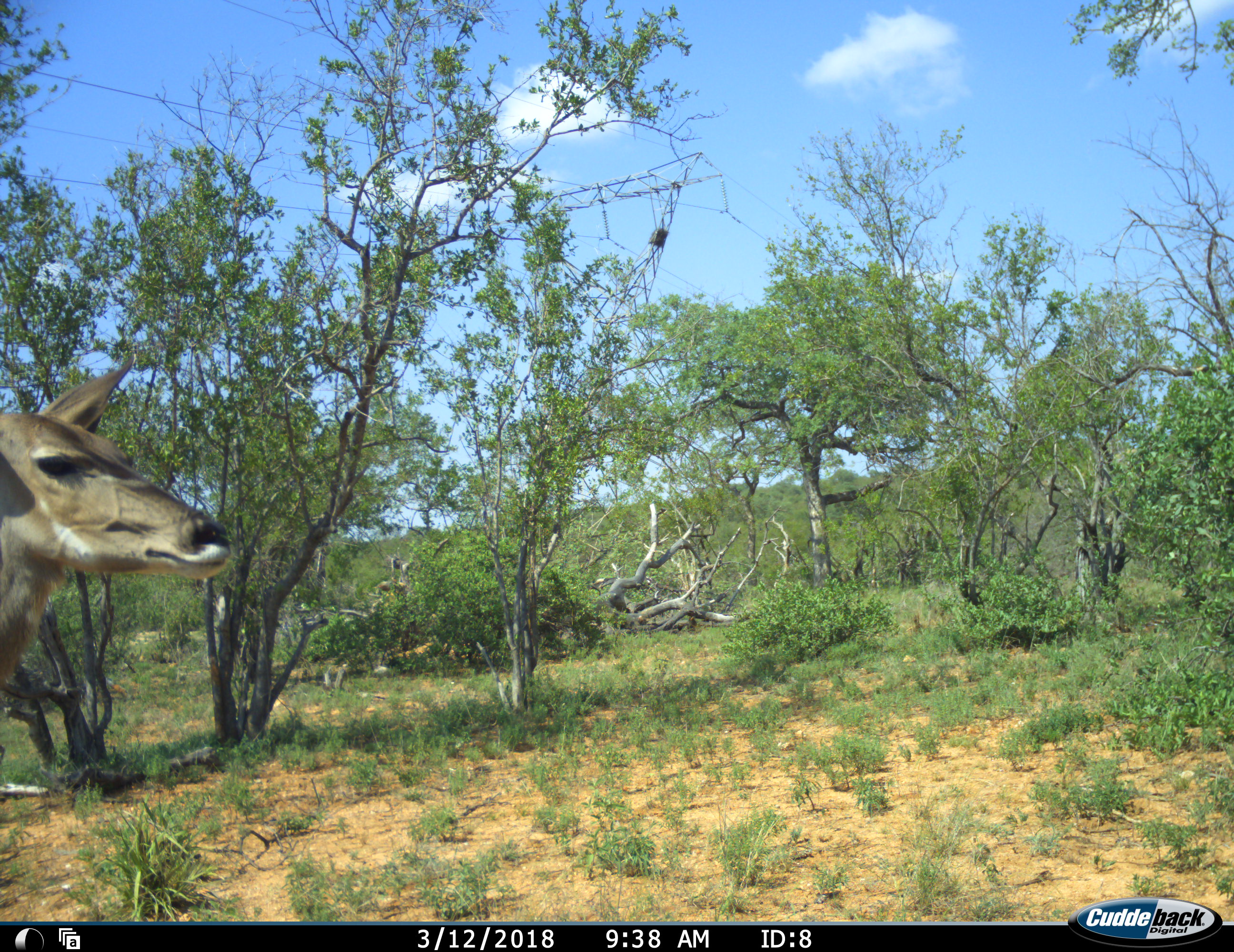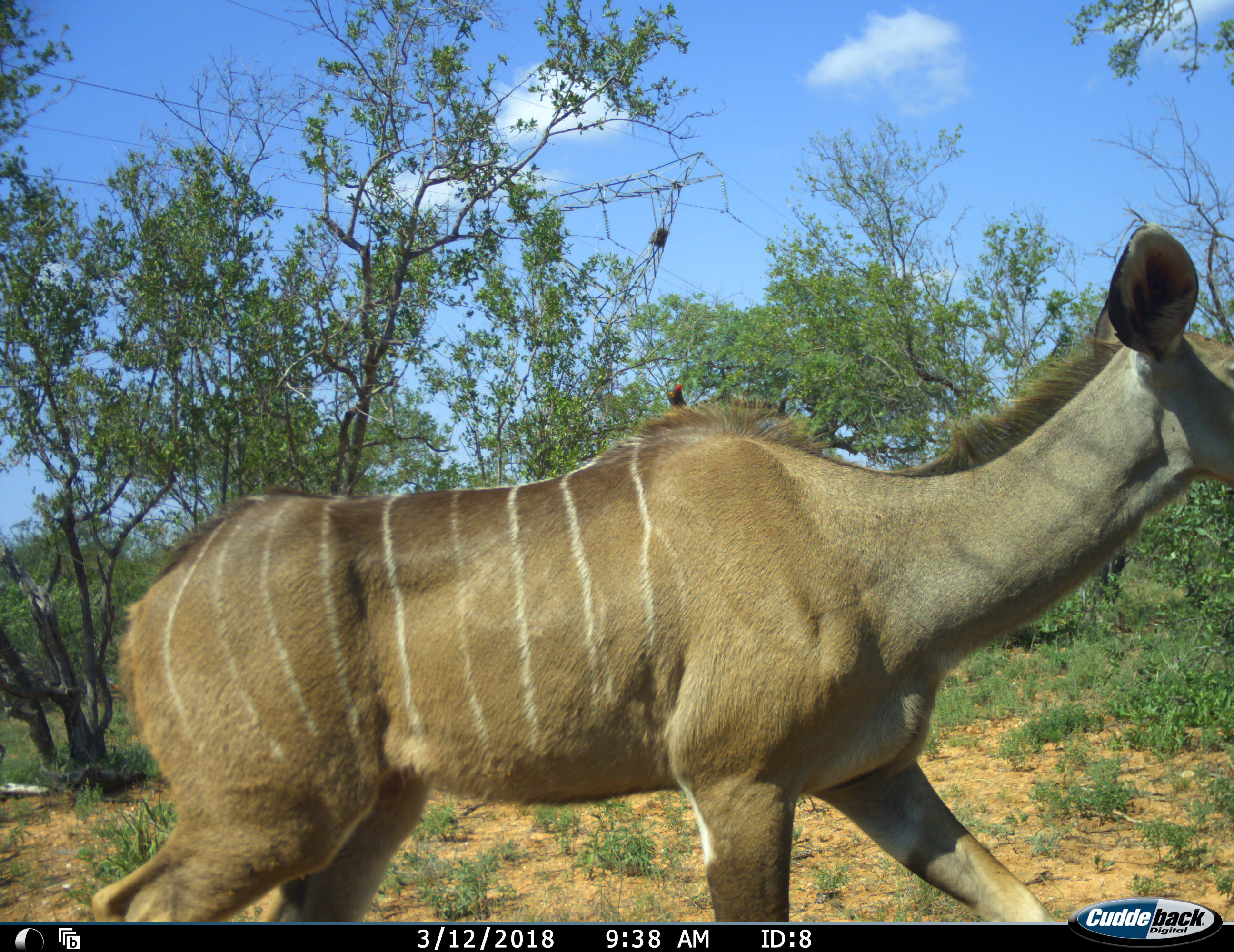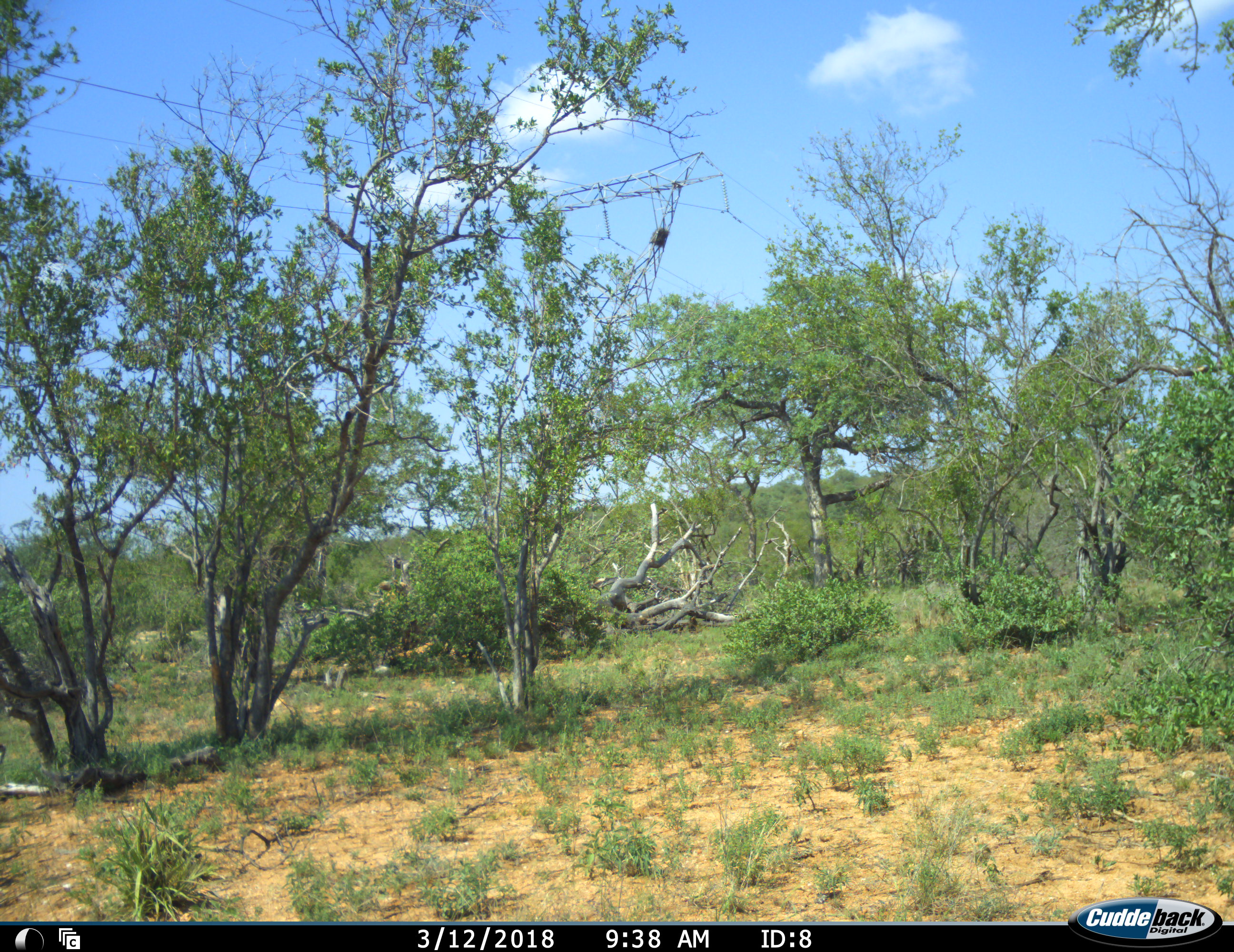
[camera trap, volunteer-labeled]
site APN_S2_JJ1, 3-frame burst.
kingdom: Animalia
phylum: Chordata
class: Mammalia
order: Artiodactyla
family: Bovidae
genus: Tragelaphus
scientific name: Tragelaphus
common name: kudu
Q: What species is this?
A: Kudu (Tragelaphus).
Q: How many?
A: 1.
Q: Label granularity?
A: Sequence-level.